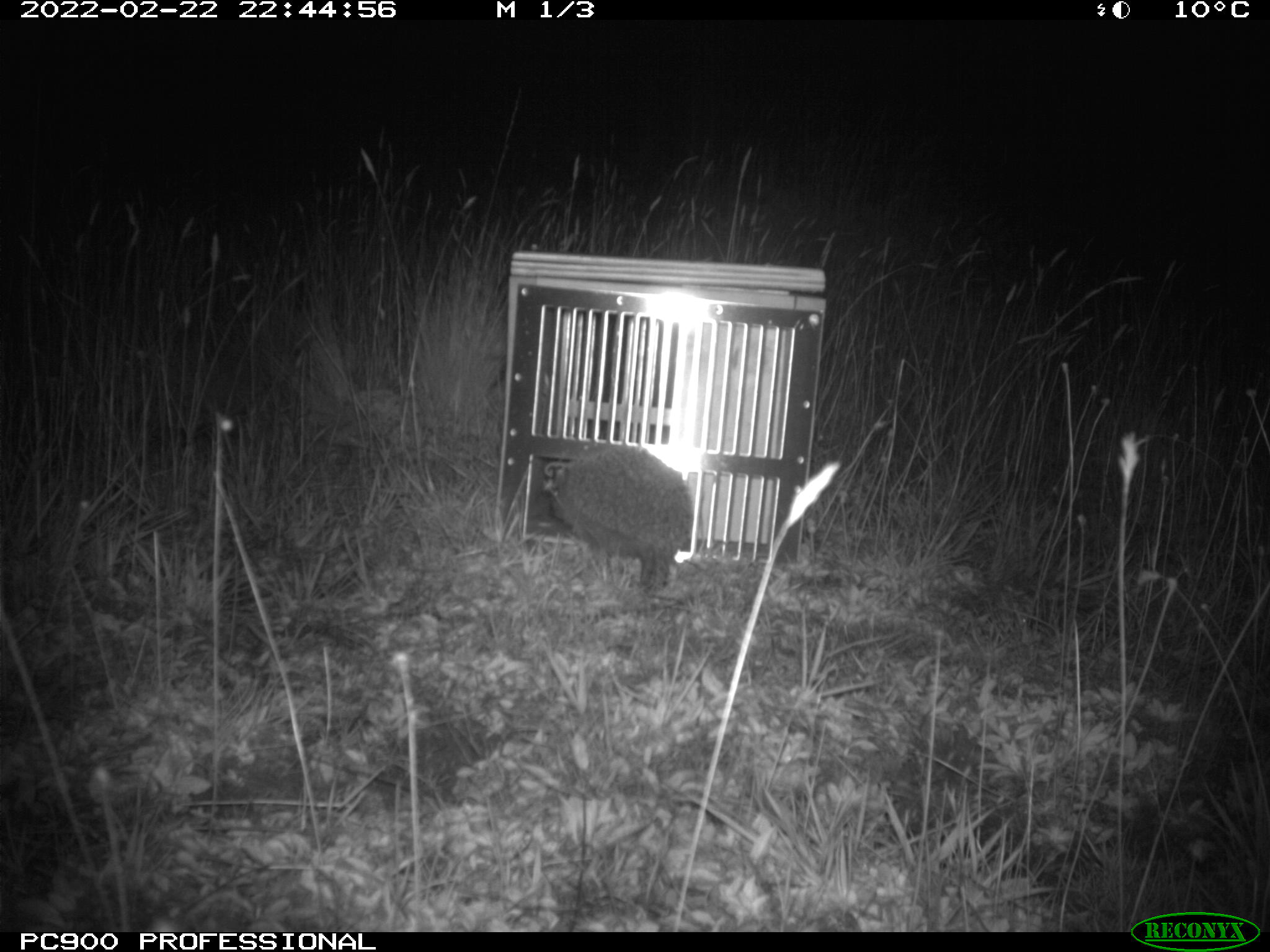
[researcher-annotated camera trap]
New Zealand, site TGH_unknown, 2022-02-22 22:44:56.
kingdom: Animalia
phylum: Chordata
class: Mammalia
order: Eulipotyphla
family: Erinaceidae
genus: Erinaceus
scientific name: Erinaceus europaeus europaeus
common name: european hedgehog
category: hedgehog